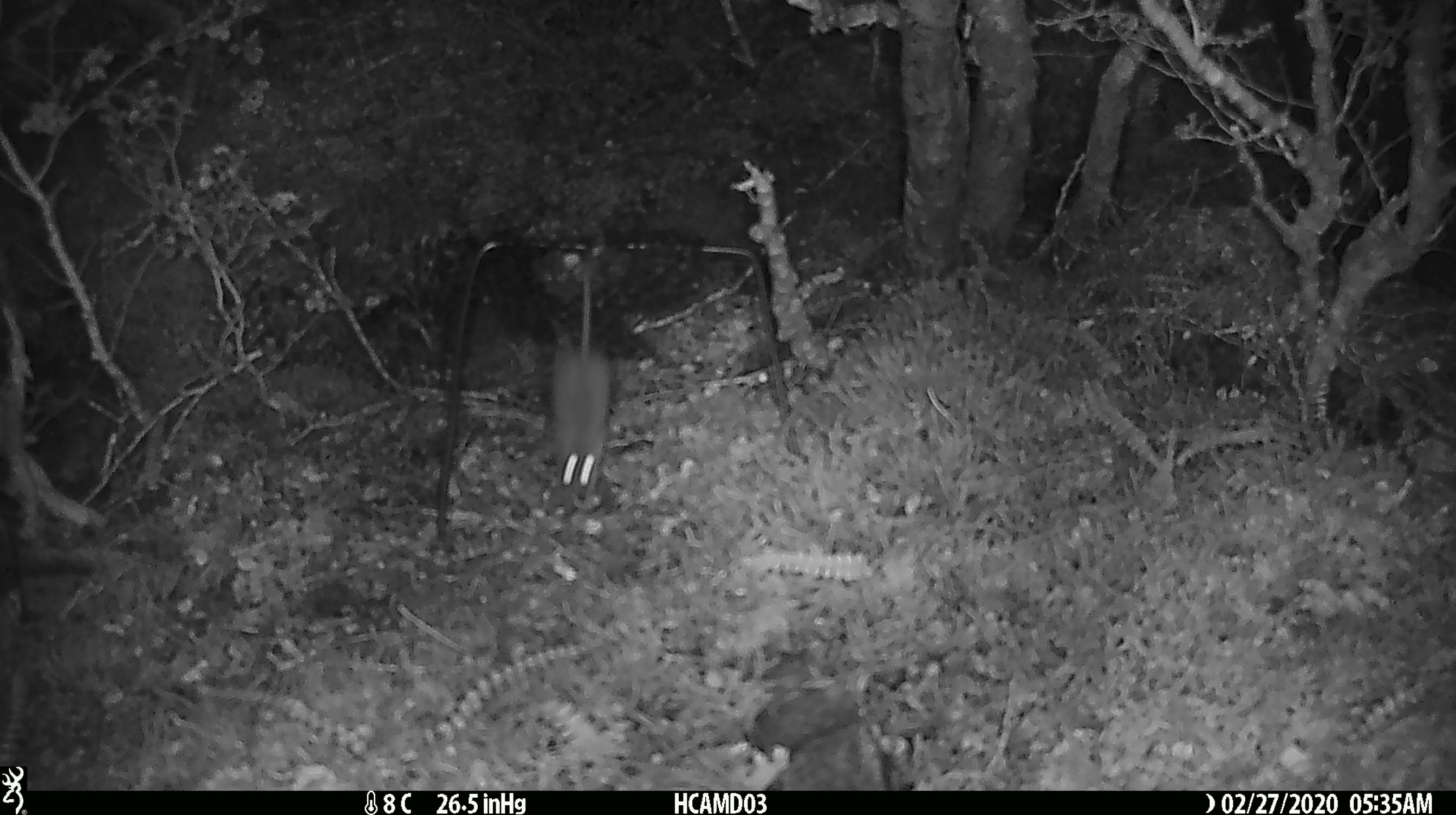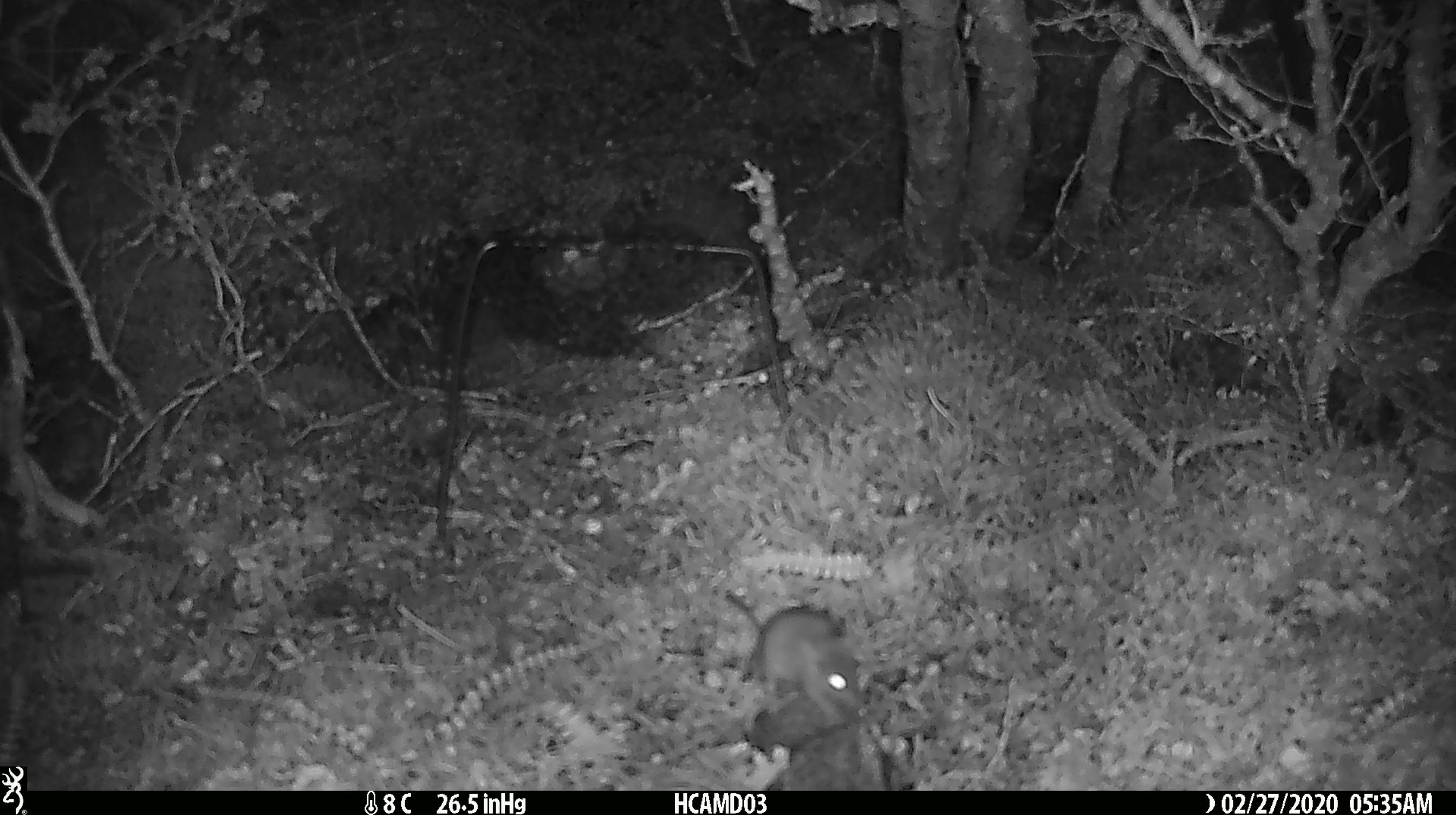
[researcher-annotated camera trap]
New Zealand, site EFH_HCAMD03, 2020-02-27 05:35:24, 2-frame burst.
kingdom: Animalia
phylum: Chordata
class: Mammalia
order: Rodentia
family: Muridae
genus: Mus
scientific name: Mus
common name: mouse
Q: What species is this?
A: Mouse (Mus).